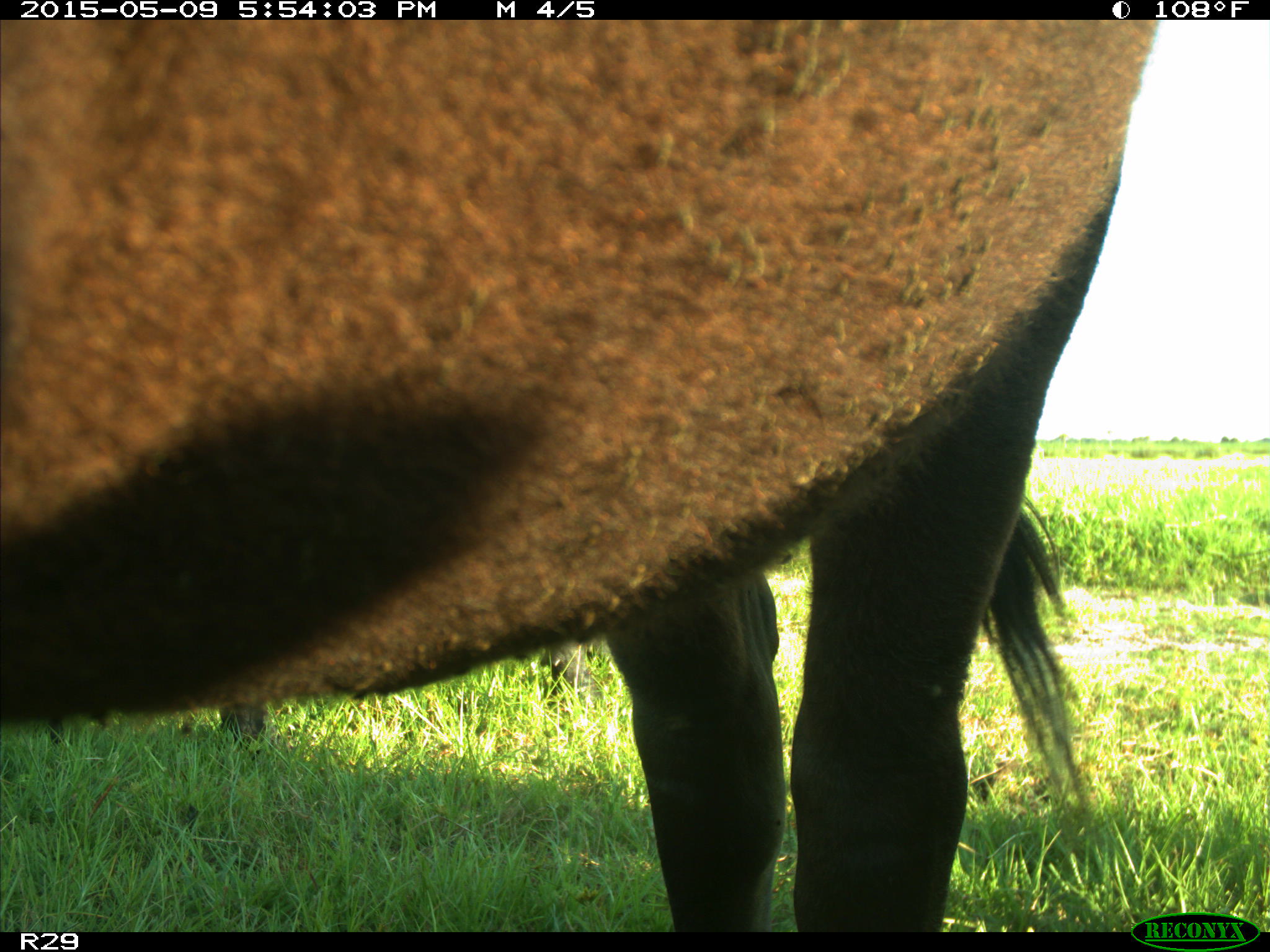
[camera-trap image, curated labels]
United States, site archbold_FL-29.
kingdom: Animalia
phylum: Chordata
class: Mammalia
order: Artiodactyla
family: Bovidae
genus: Bos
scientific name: Bos taurus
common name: domestic cow